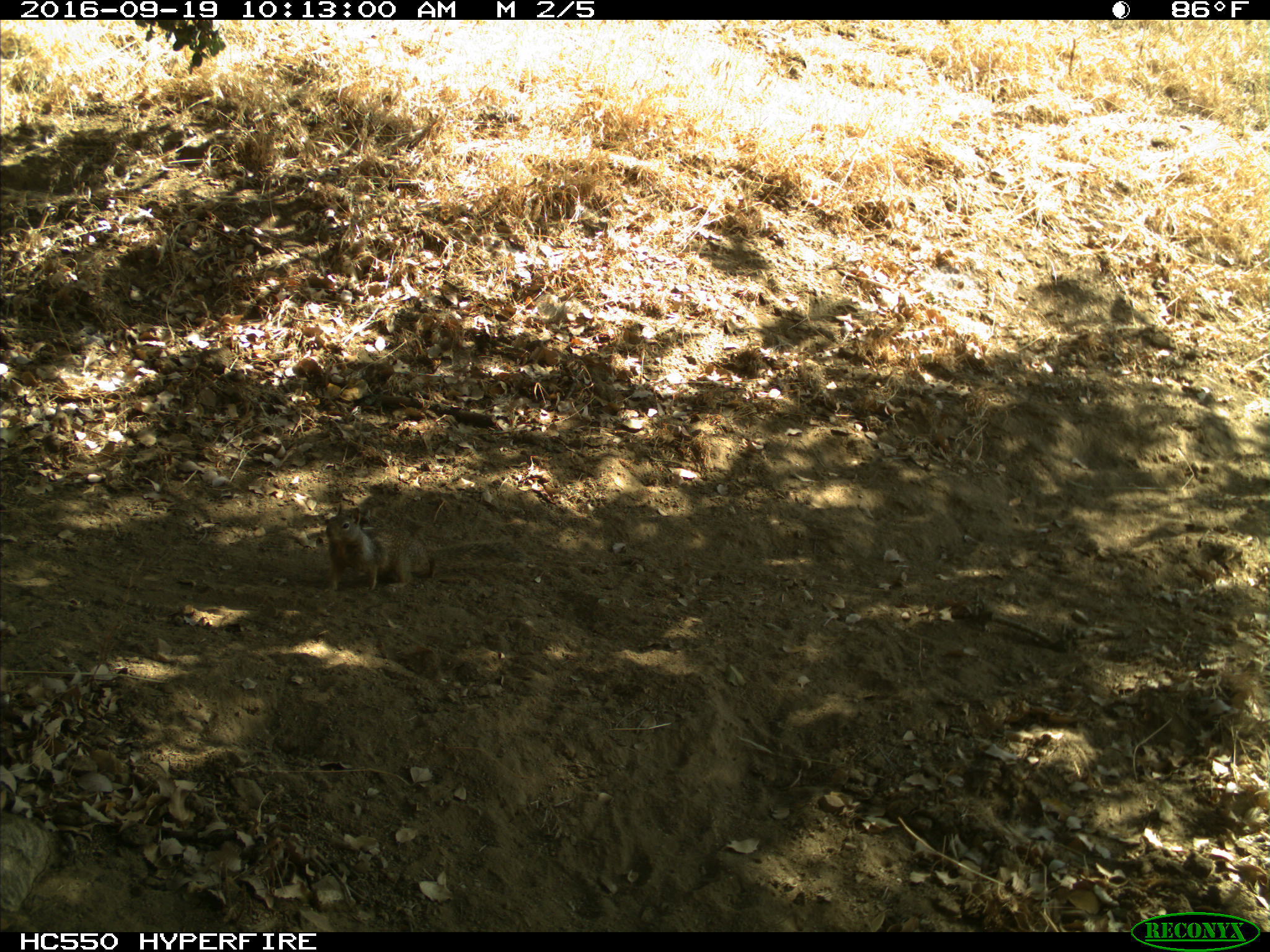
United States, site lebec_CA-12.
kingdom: Animalia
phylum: Chordata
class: Mammalia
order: Rodentia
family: Sciuridae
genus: Otospermophilus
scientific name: Otospermophilus beecheyi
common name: california ground squirrel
Otospermophilus beecheyi (california ground squirrel).